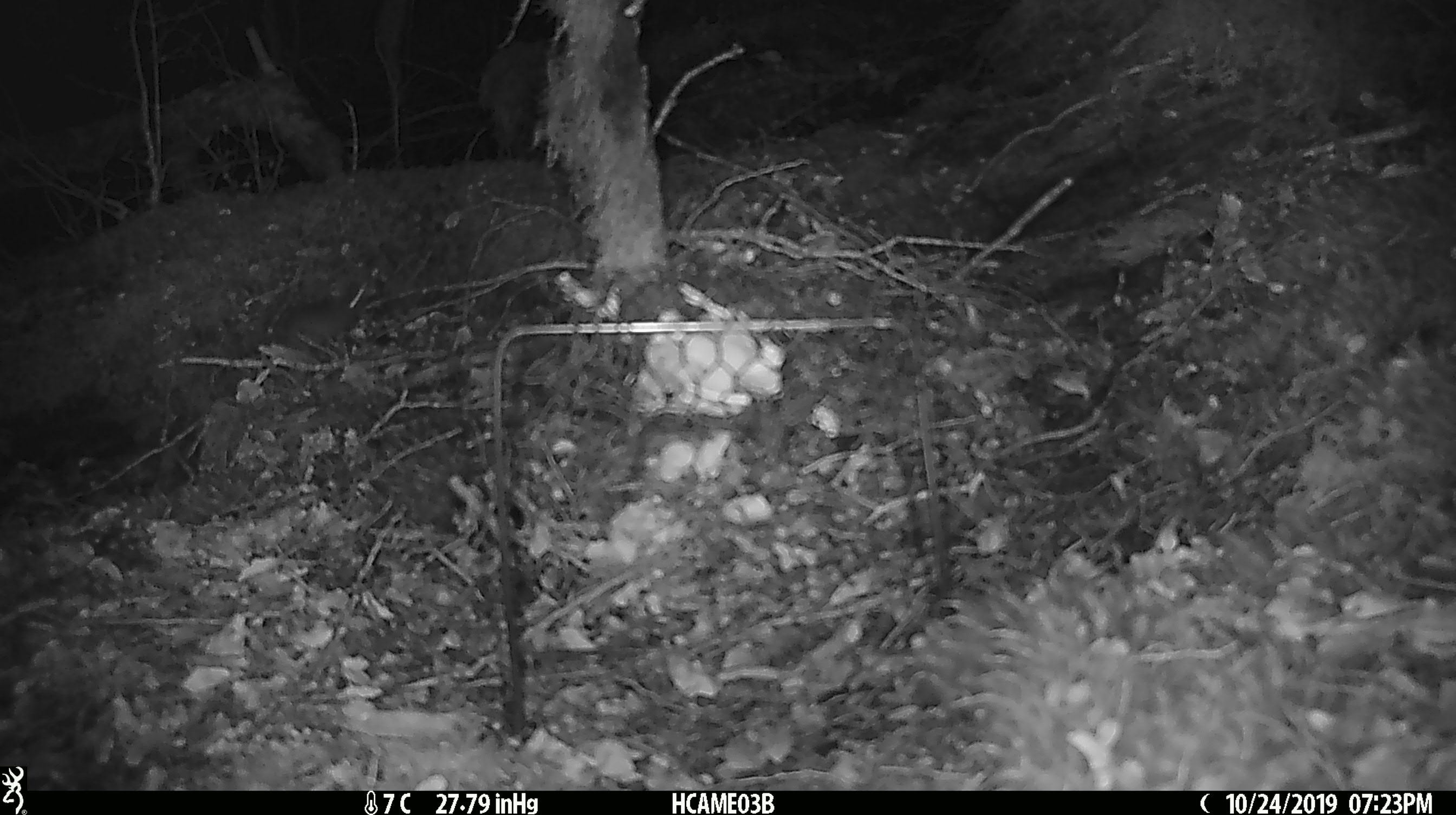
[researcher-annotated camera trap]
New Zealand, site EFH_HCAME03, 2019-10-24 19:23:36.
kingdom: Animalia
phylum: Chordata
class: Aves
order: Passeriformes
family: Fringillidae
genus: Fringilla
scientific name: Fringilla coelebs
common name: common chaffinch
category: chaffinch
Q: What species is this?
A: Chaffinch (common chaffinch) (Fringilla coelebs).